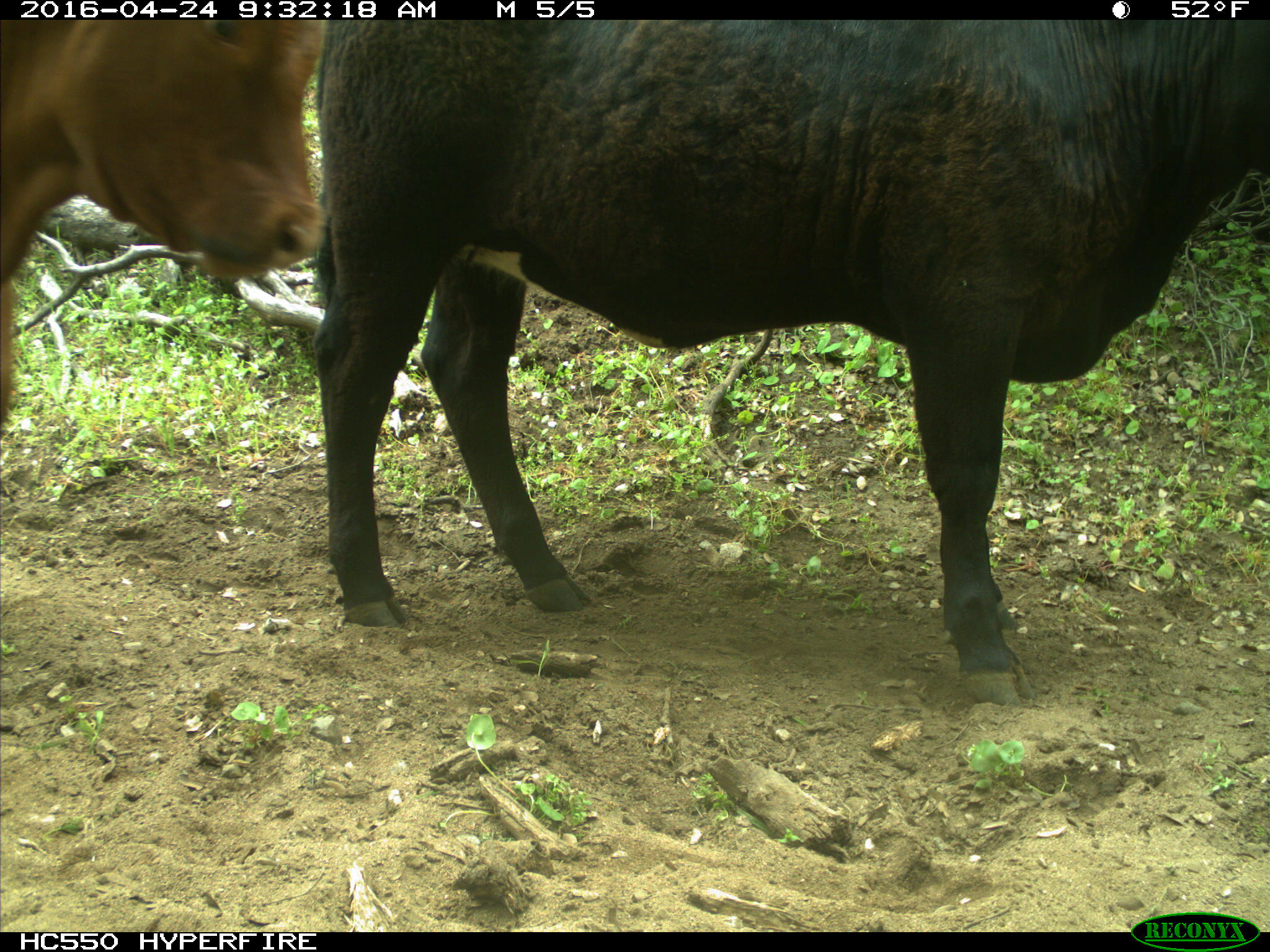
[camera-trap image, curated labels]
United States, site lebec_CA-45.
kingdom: Animalia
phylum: Chordata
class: Mammalia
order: Artiodactyla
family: Bovidae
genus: Bos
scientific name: Bos taurus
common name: domestic cow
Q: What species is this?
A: Bos taurus (domestic cow).